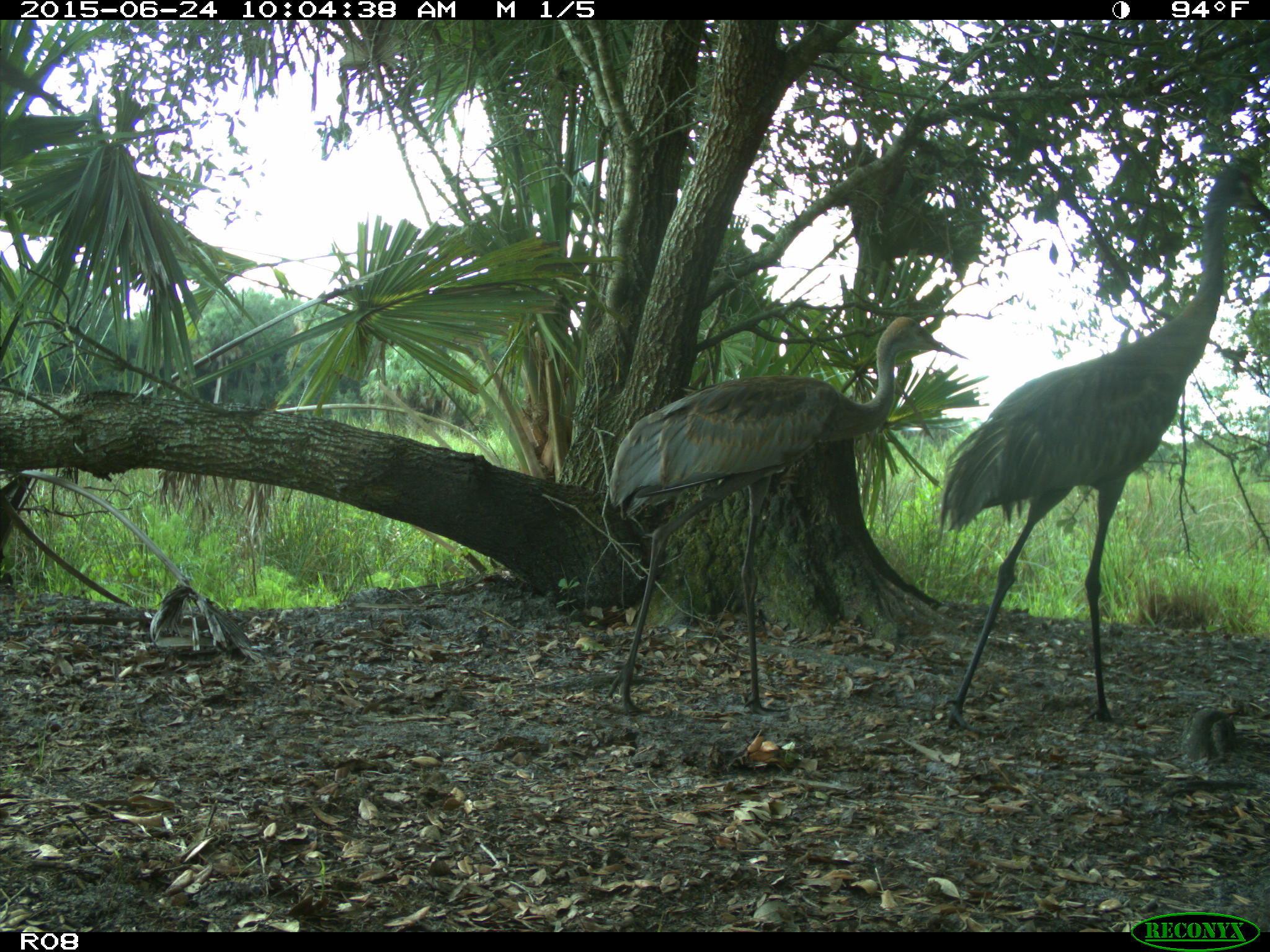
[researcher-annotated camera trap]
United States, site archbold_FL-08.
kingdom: Animalia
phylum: Chordata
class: Aves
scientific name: Aves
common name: birds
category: unidentified bird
Unidentified bird (birds) (Aves).